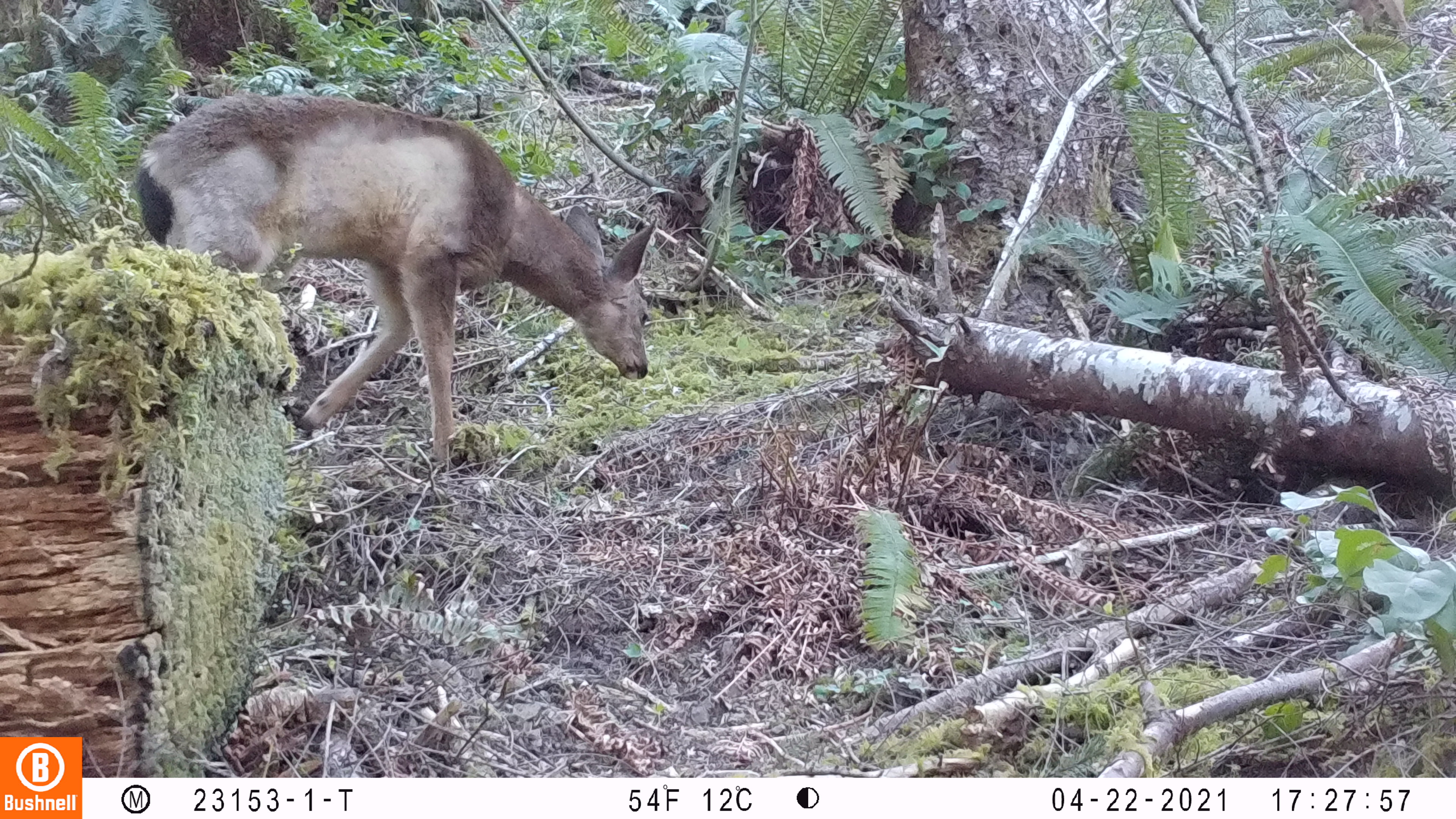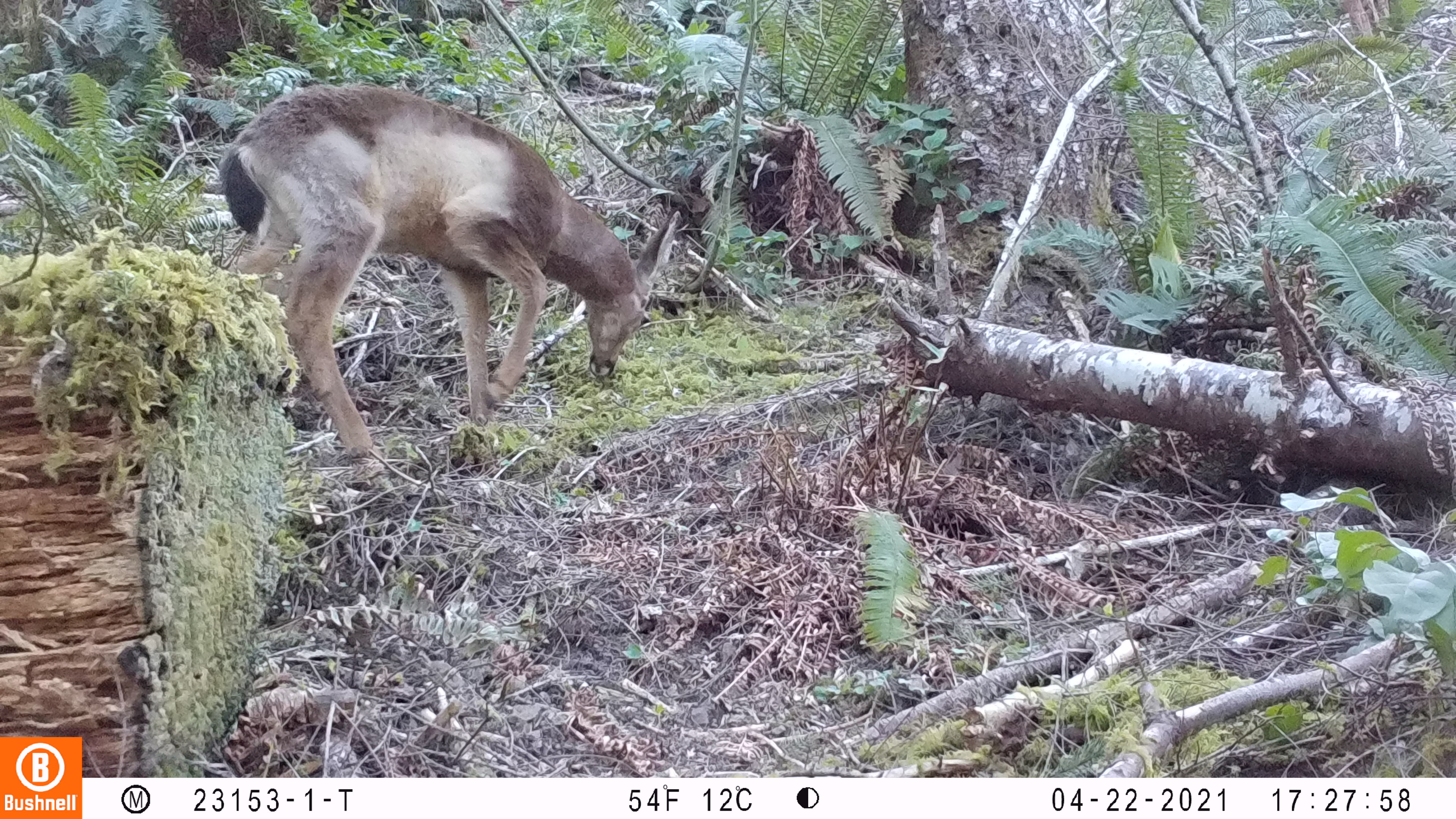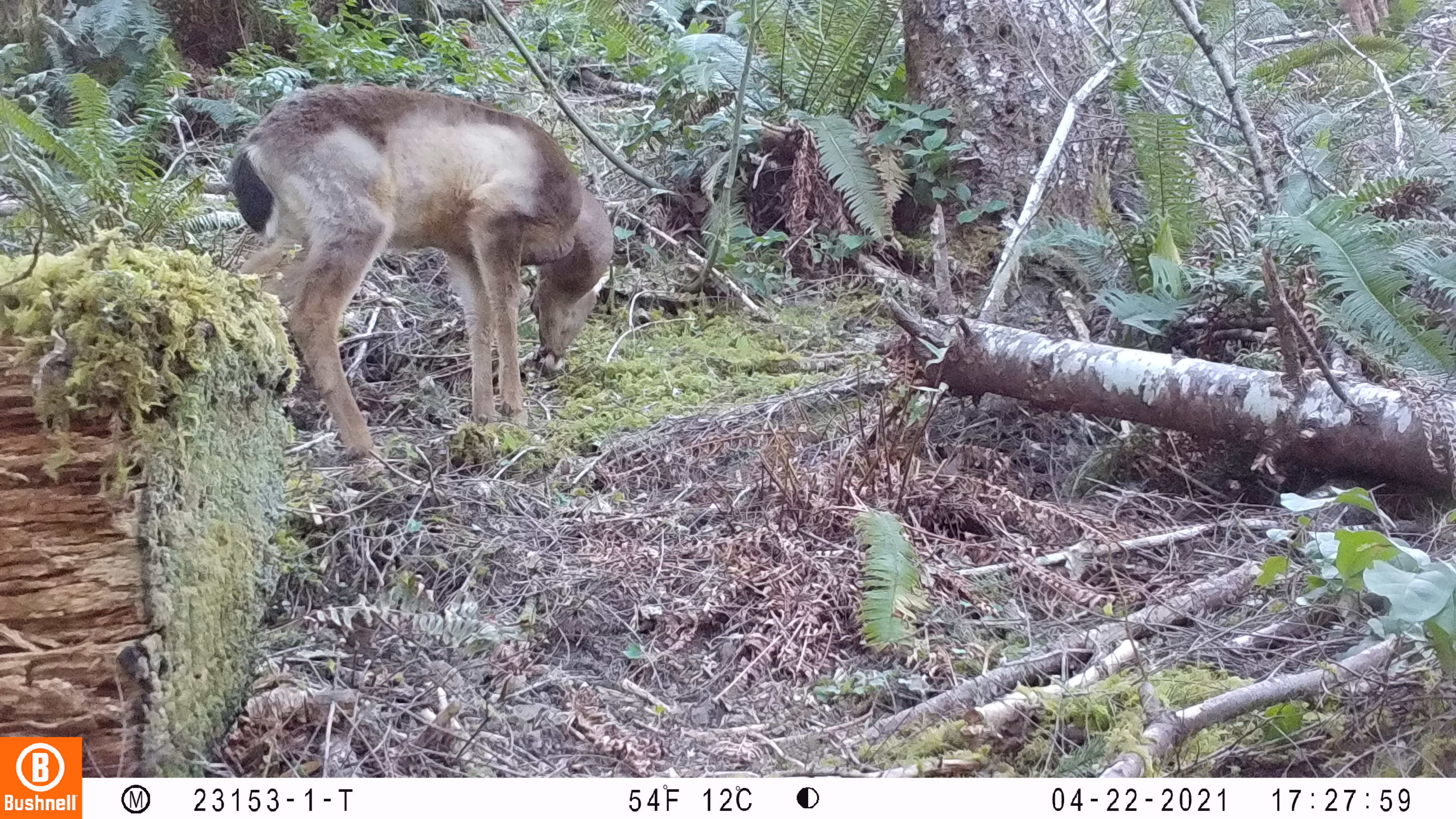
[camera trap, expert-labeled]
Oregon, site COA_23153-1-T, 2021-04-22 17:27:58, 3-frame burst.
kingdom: Animalia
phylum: Chordata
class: Mammalia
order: Artiodactyla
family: Cervidae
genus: Odocoileus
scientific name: Odocoileus hemionus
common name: black-tailed deer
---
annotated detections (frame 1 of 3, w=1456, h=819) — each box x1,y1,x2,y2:
black-tailed deer: 140,87,664,495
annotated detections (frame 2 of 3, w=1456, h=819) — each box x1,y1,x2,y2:
black-tailed deer: 208,70,686,478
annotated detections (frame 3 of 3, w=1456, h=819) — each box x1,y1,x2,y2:
black-tailed deer: 223,73,626,477